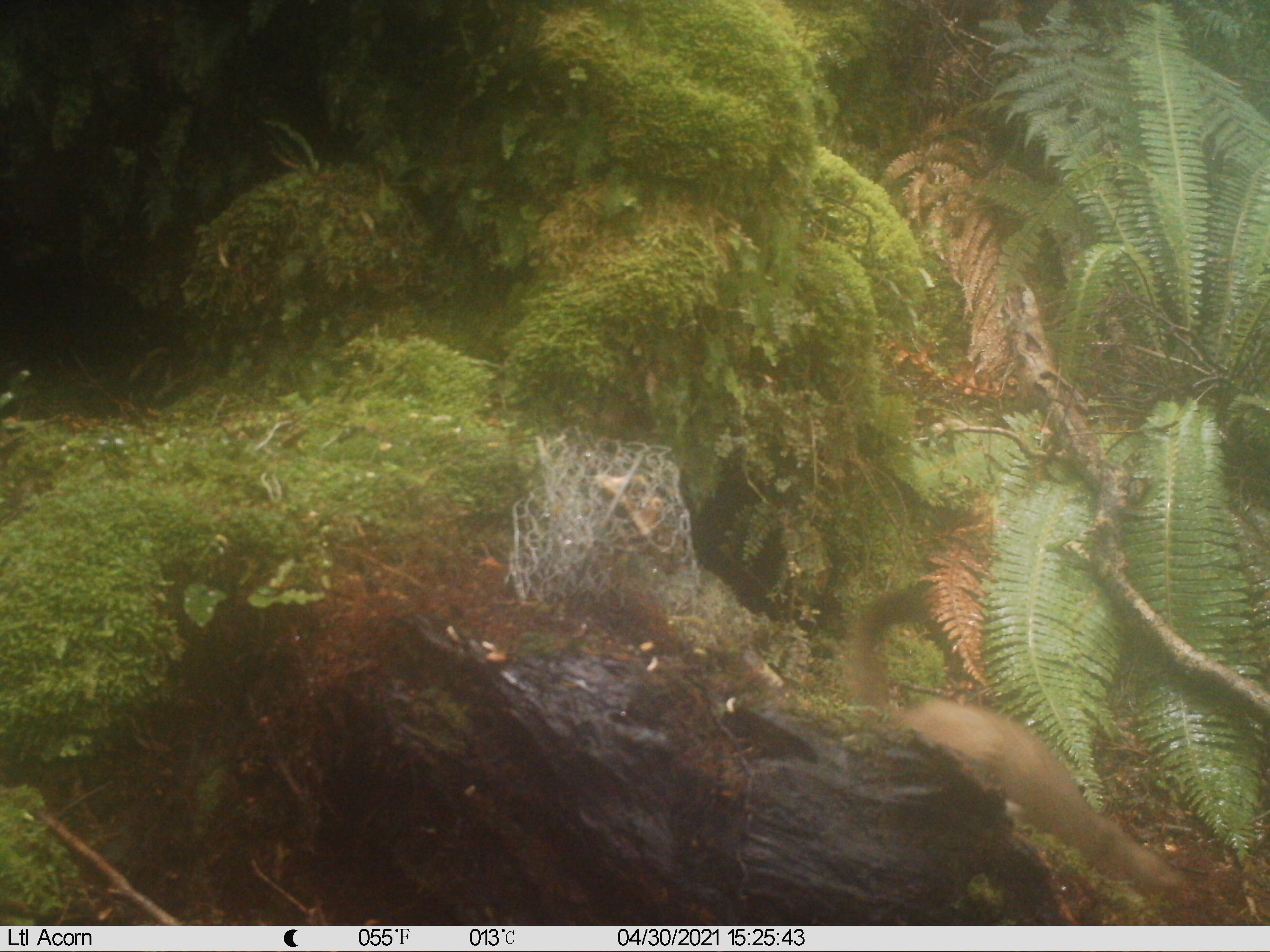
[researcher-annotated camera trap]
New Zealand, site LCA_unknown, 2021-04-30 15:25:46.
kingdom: Animalia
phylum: Chordata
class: Mammalia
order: Carnivora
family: Mustelidae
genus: Mustela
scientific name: Mustela erminea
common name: stoat